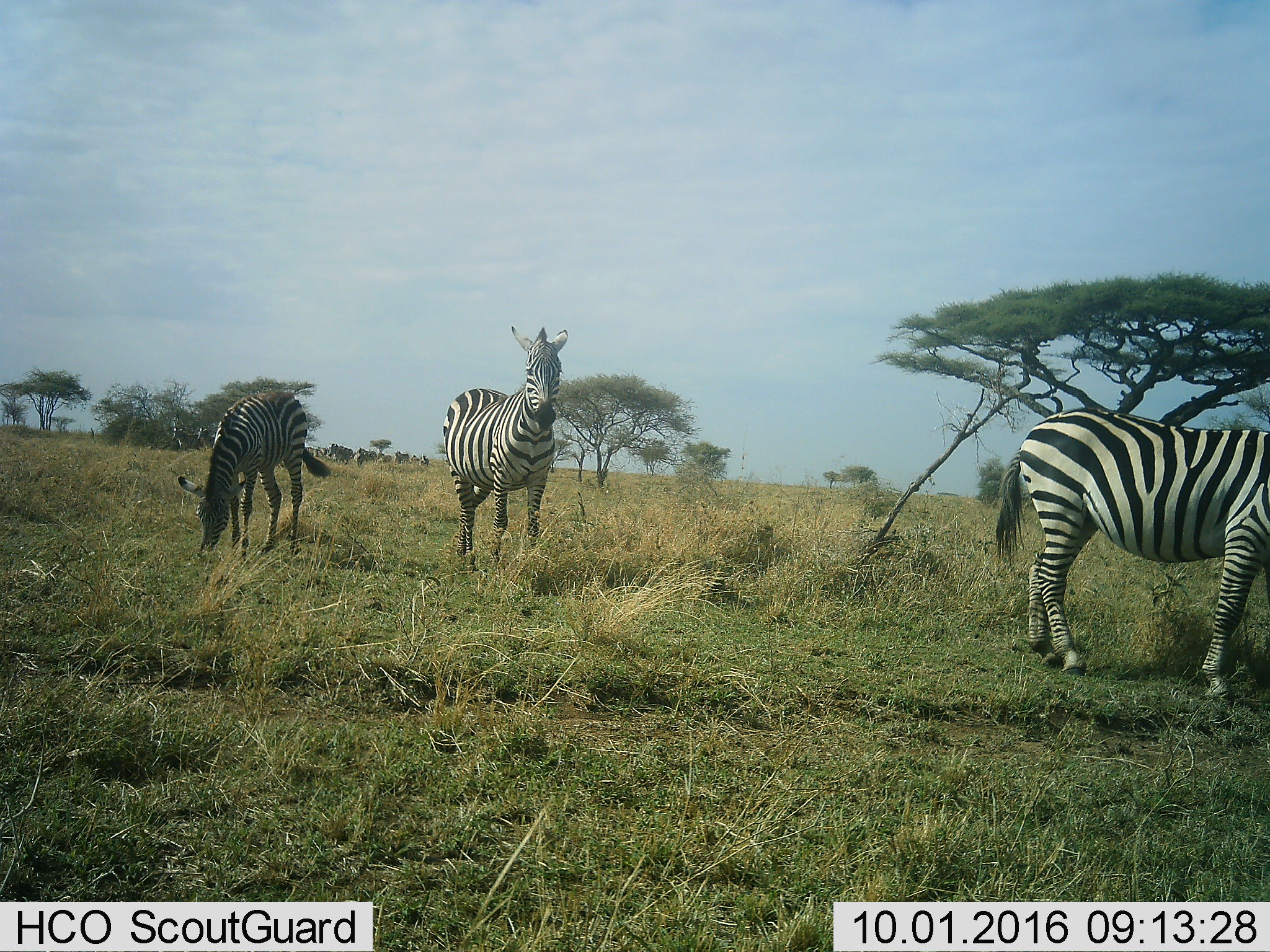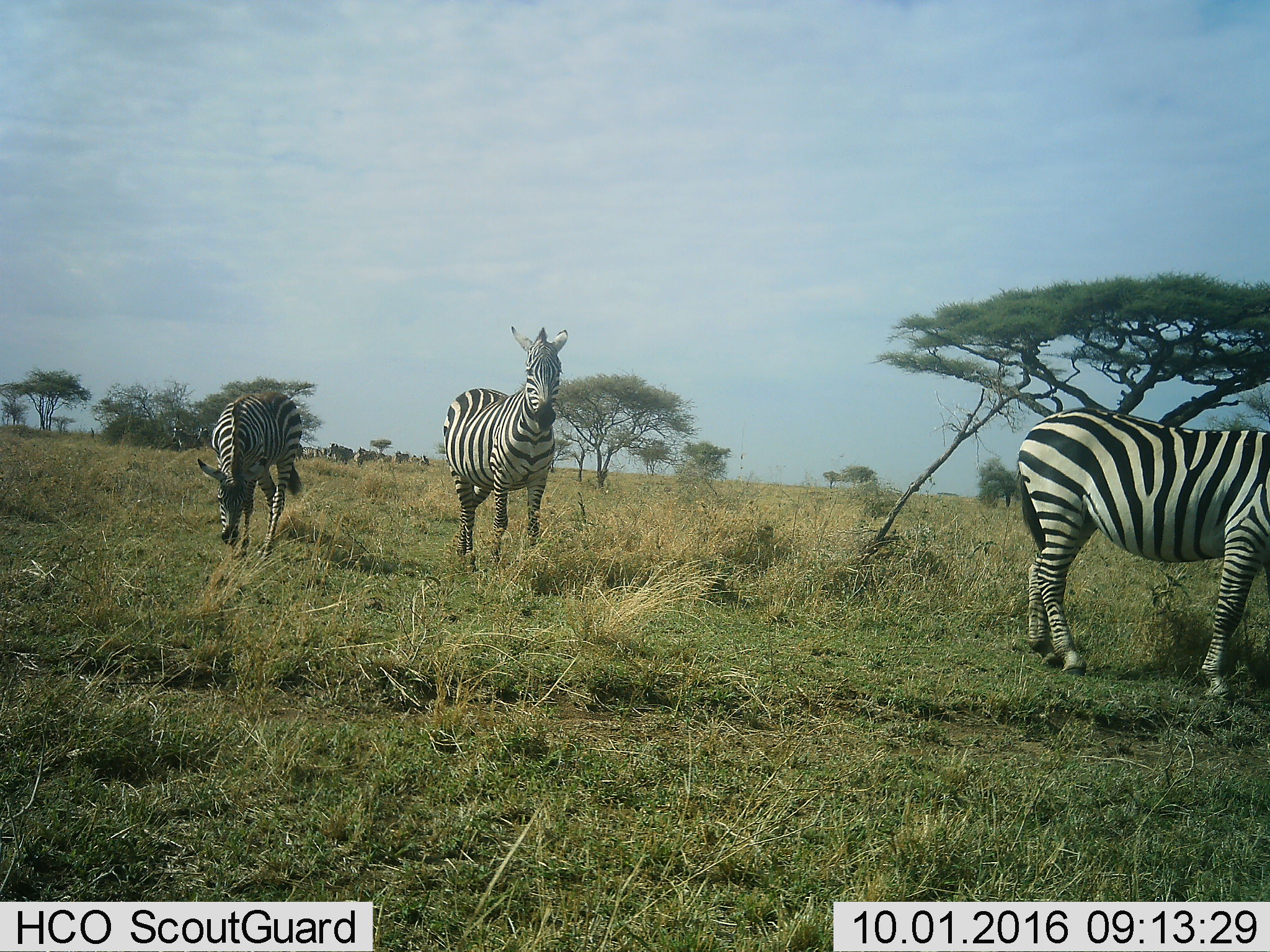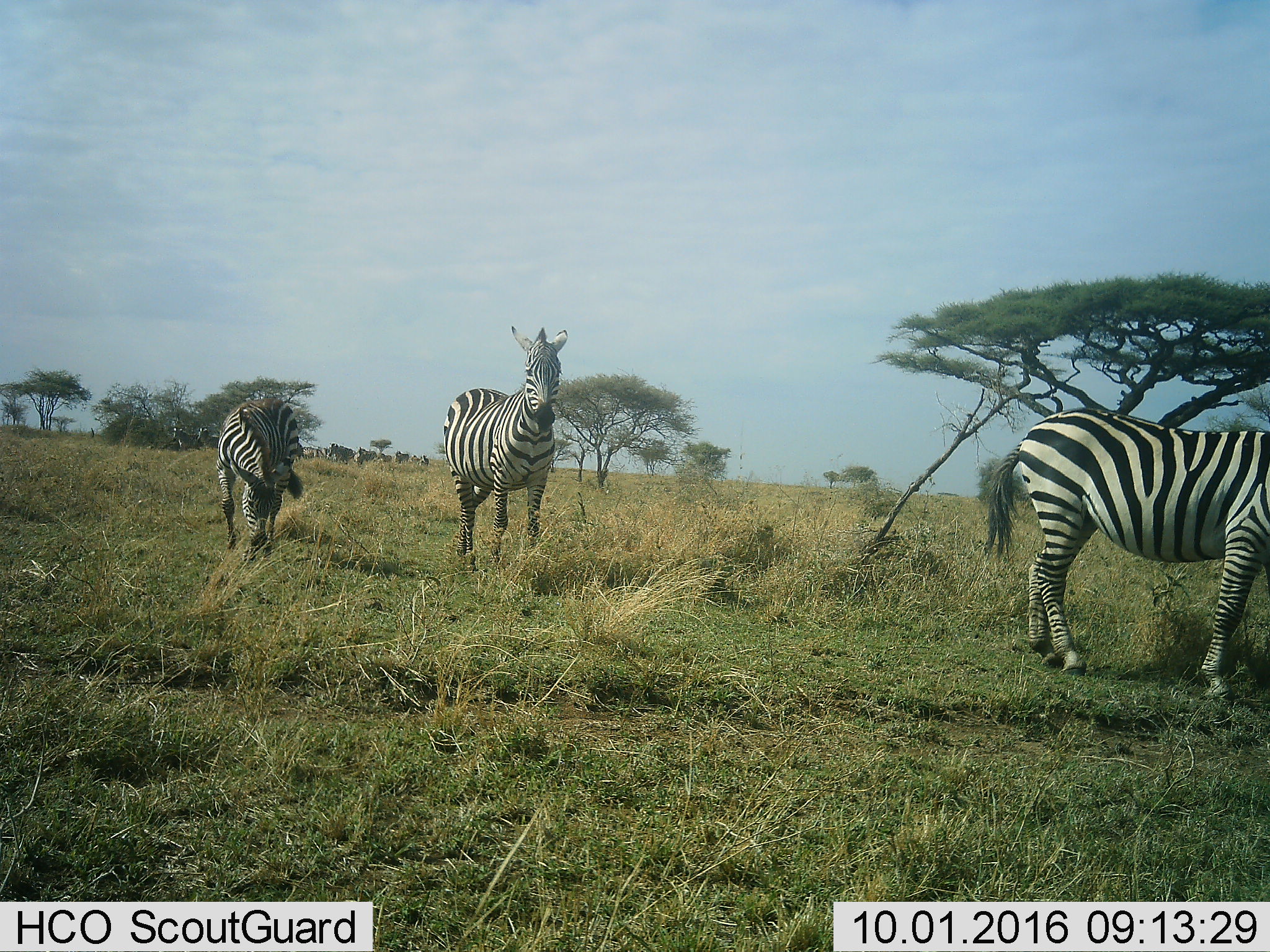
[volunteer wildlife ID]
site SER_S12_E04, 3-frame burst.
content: unidentified animal